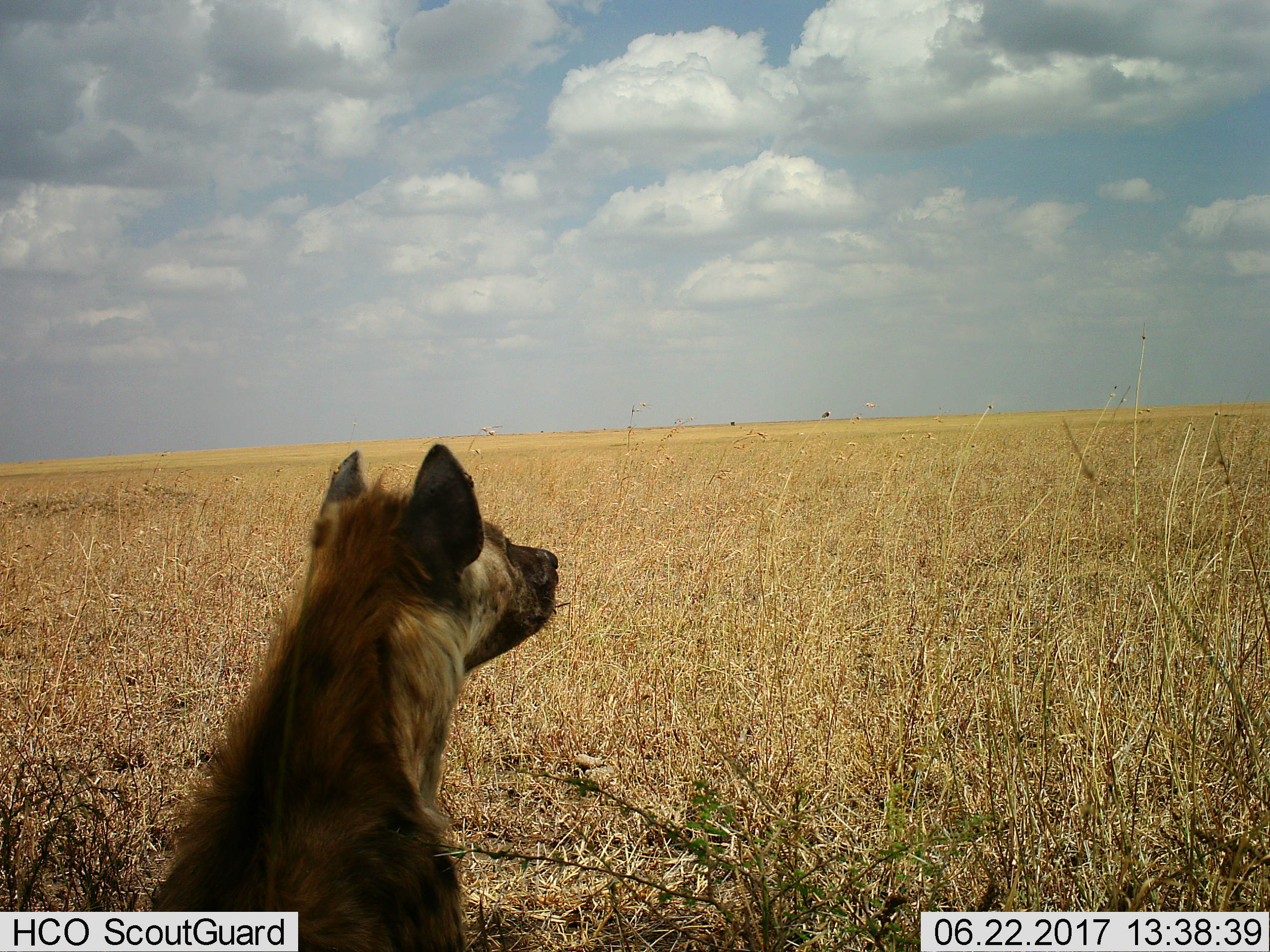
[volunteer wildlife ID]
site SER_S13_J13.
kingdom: Animalia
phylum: Chordata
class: Mammalia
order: Carnivora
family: Hyaenidae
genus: Crocuta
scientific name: Crocuta crocuta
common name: spotted hyena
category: hyenaspotted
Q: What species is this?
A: Hyenaspotted (spotted hyena) (Crocuta crocuta).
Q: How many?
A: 1.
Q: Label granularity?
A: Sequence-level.